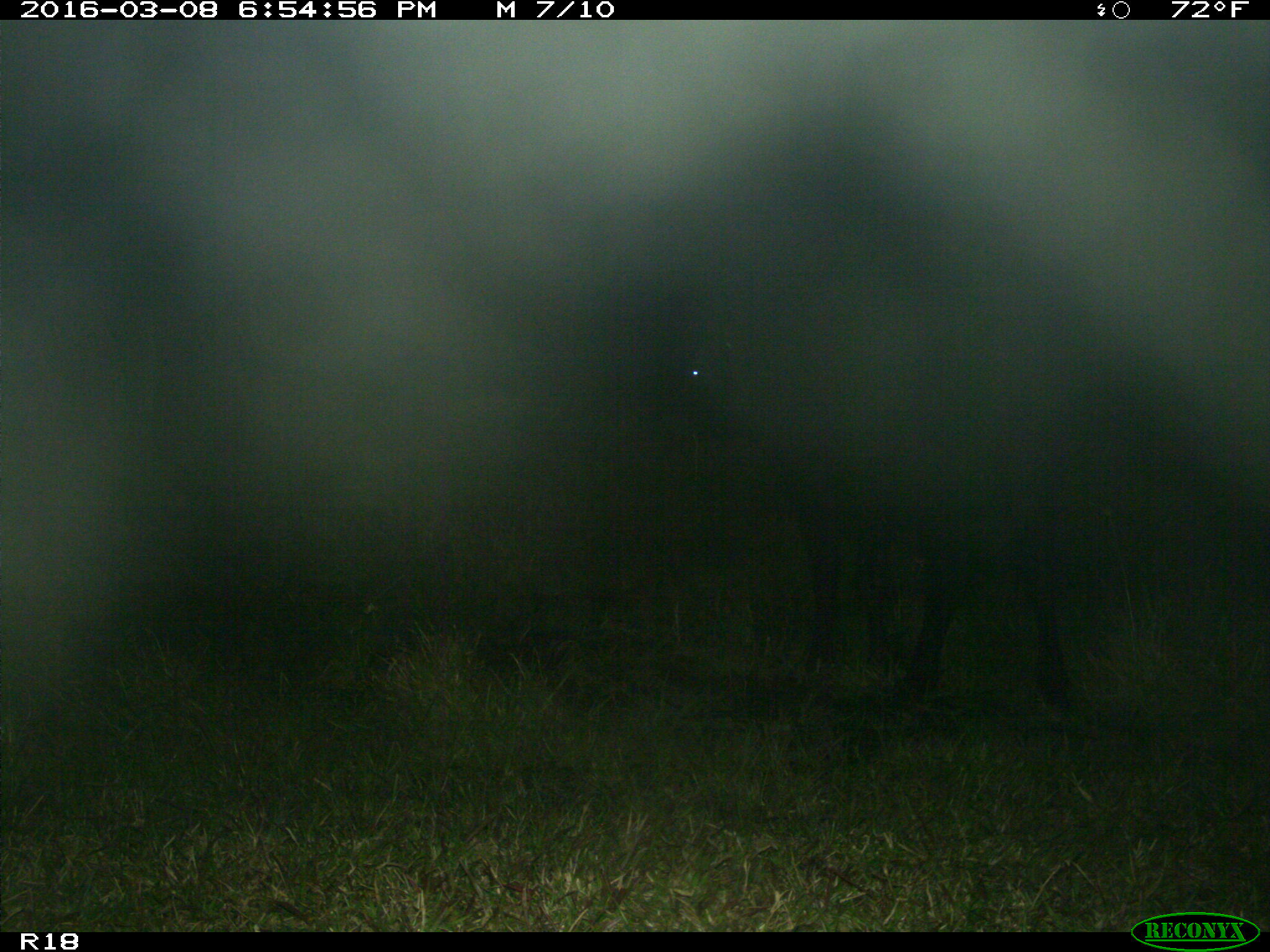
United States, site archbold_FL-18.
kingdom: Animalia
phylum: Chordata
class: Mammalia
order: Artiodactyla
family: Bovidae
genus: Bos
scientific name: Bos taurus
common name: domestic cow